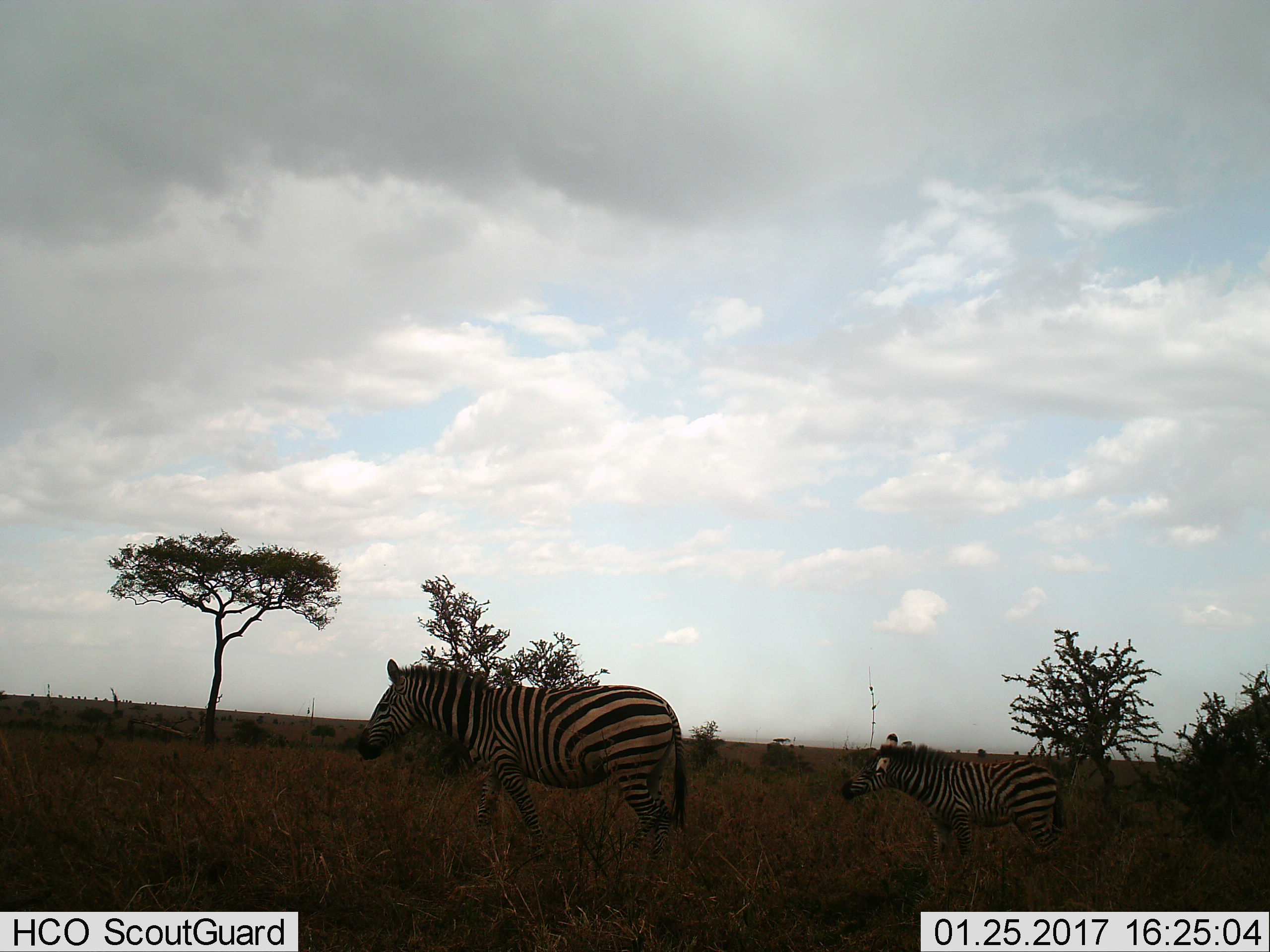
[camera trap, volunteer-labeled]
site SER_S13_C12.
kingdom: Animalia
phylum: Chordata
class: Mammalia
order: Perissodactyla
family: Equidae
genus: Equus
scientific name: Equus quagga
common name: plains zebra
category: zebraplains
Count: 2.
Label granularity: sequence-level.